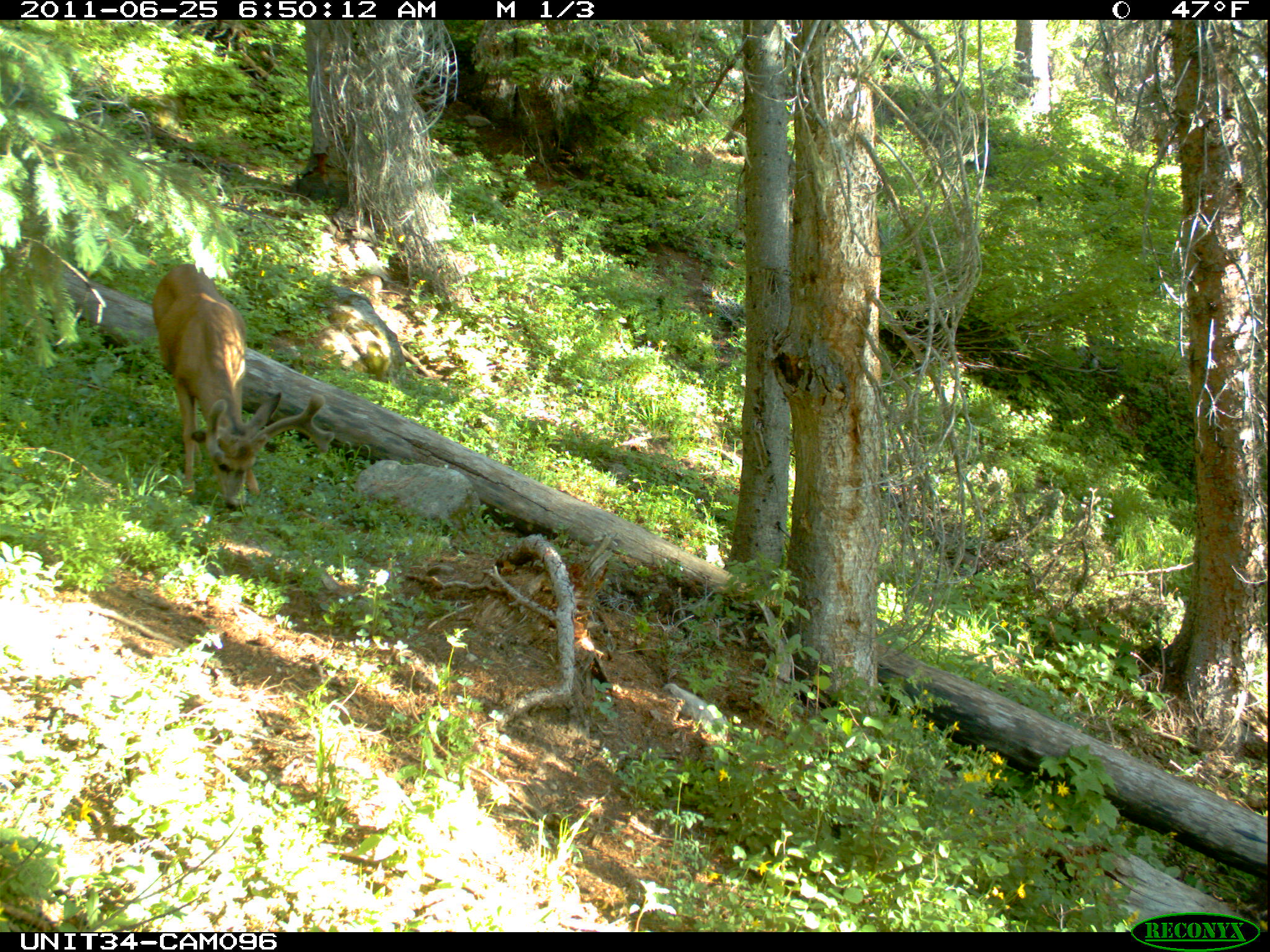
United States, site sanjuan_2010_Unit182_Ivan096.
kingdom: Animalia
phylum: Chordata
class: Mammalia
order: Artiodactyla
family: Cervidae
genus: Odocoileus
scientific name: Odocoileus hemionus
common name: mule deer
Odocoileus hemionus (mule deer).